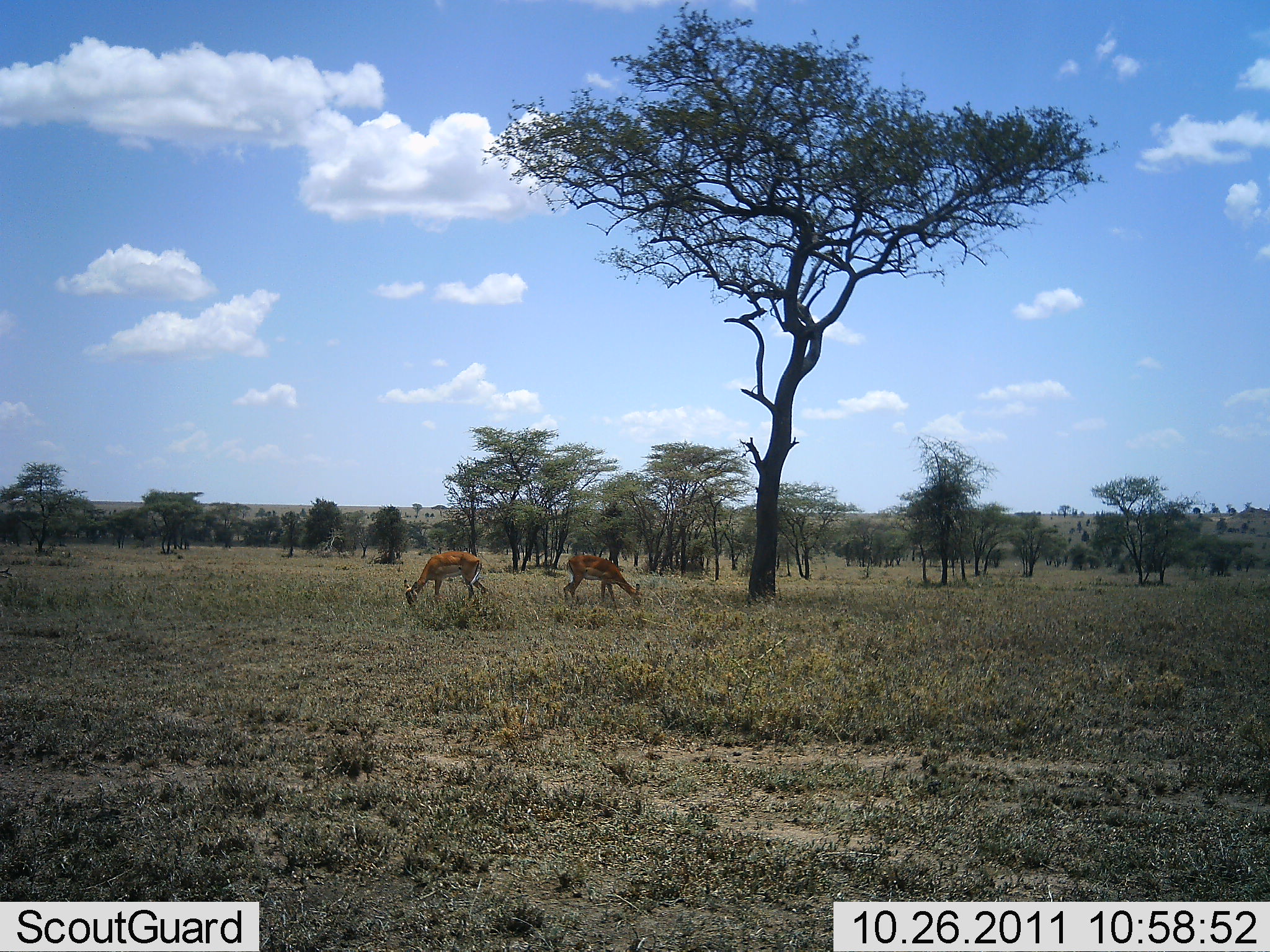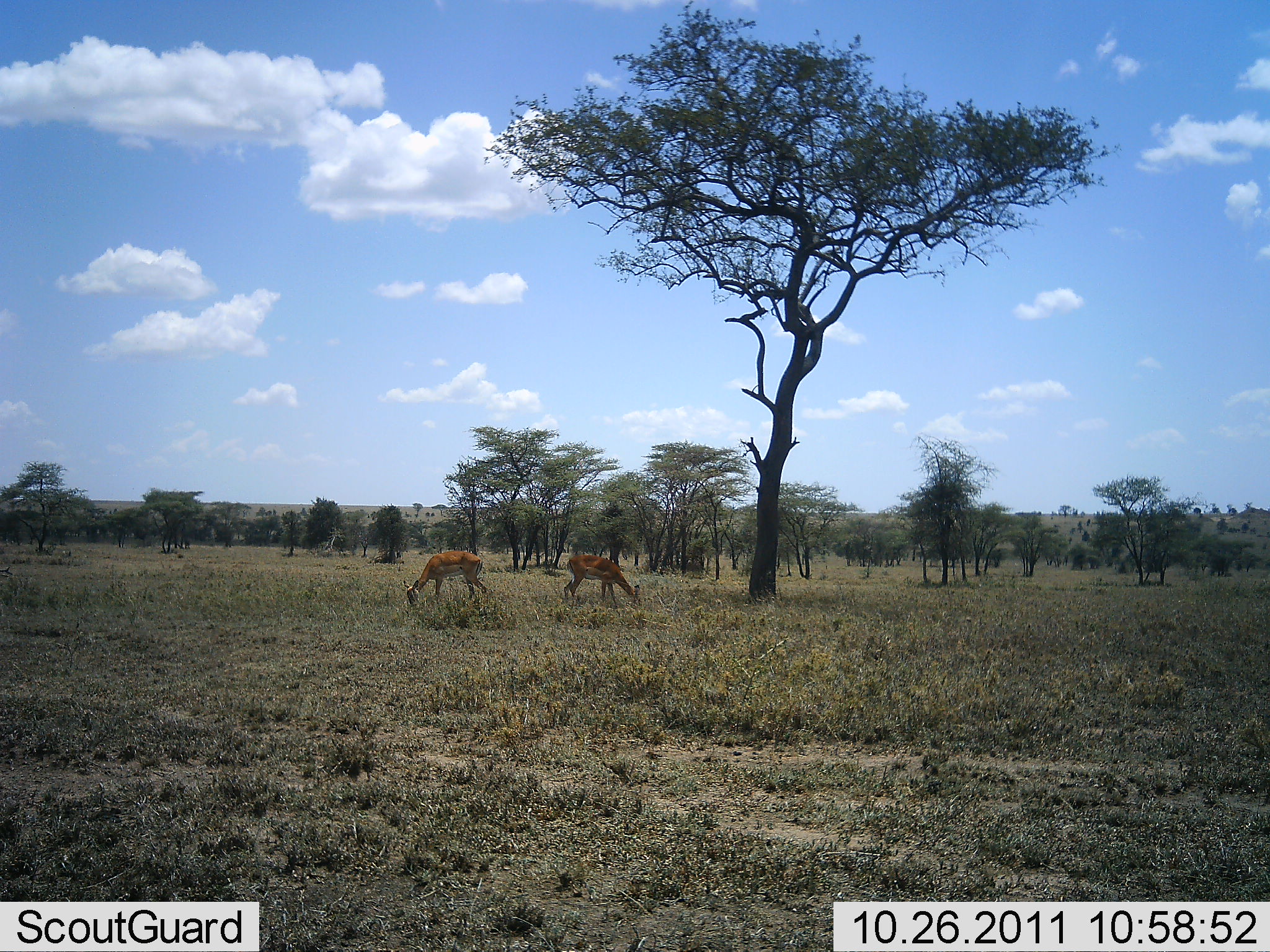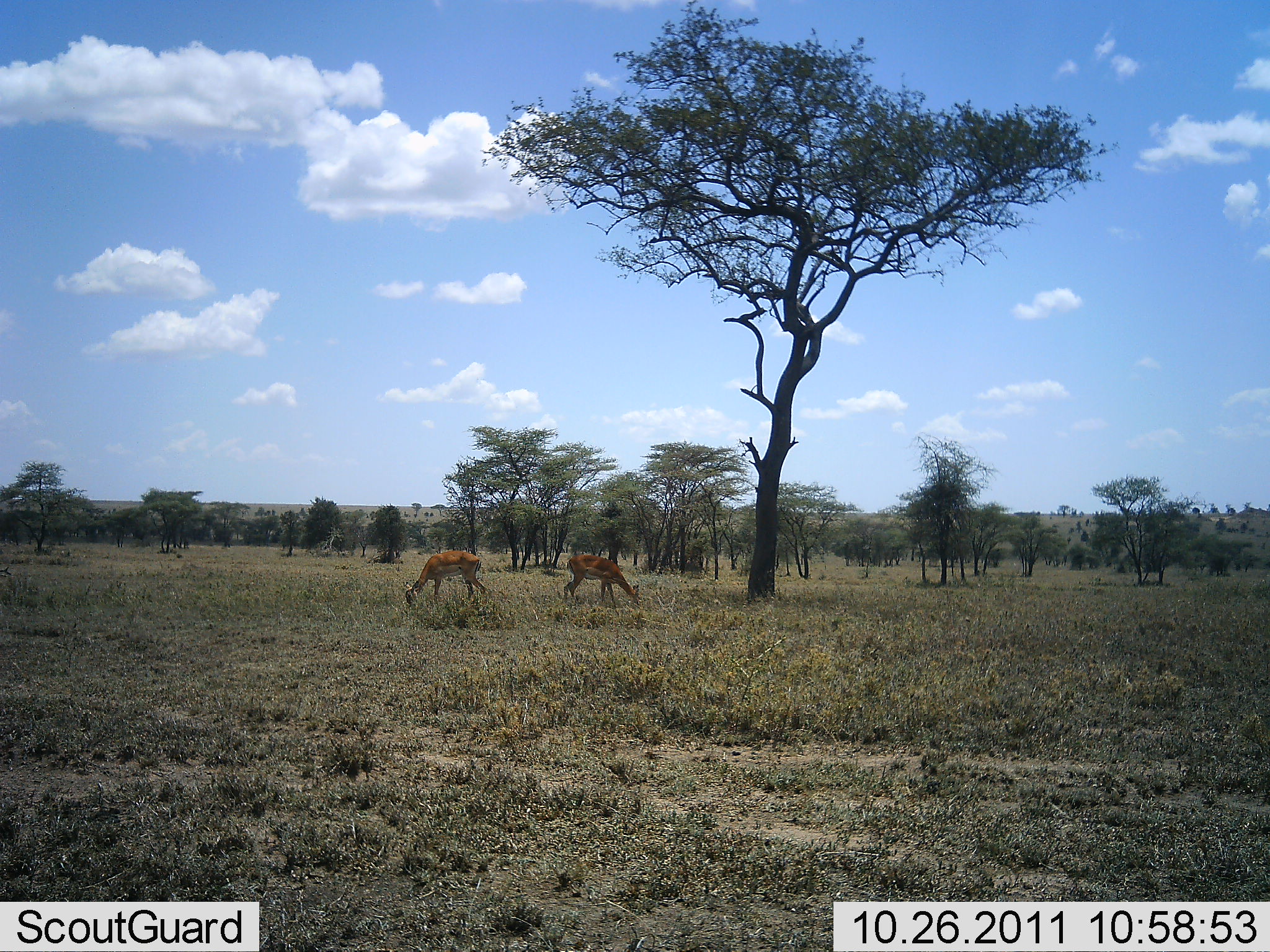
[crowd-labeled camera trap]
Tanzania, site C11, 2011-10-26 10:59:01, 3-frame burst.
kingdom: Animalia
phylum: Chordata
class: Mammalia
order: Artiodactyla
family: Bovidae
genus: Nanger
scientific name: Nanger granti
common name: grant's gazelle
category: gazellegrants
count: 2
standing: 25%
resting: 0%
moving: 0%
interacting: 0%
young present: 0%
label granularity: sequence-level